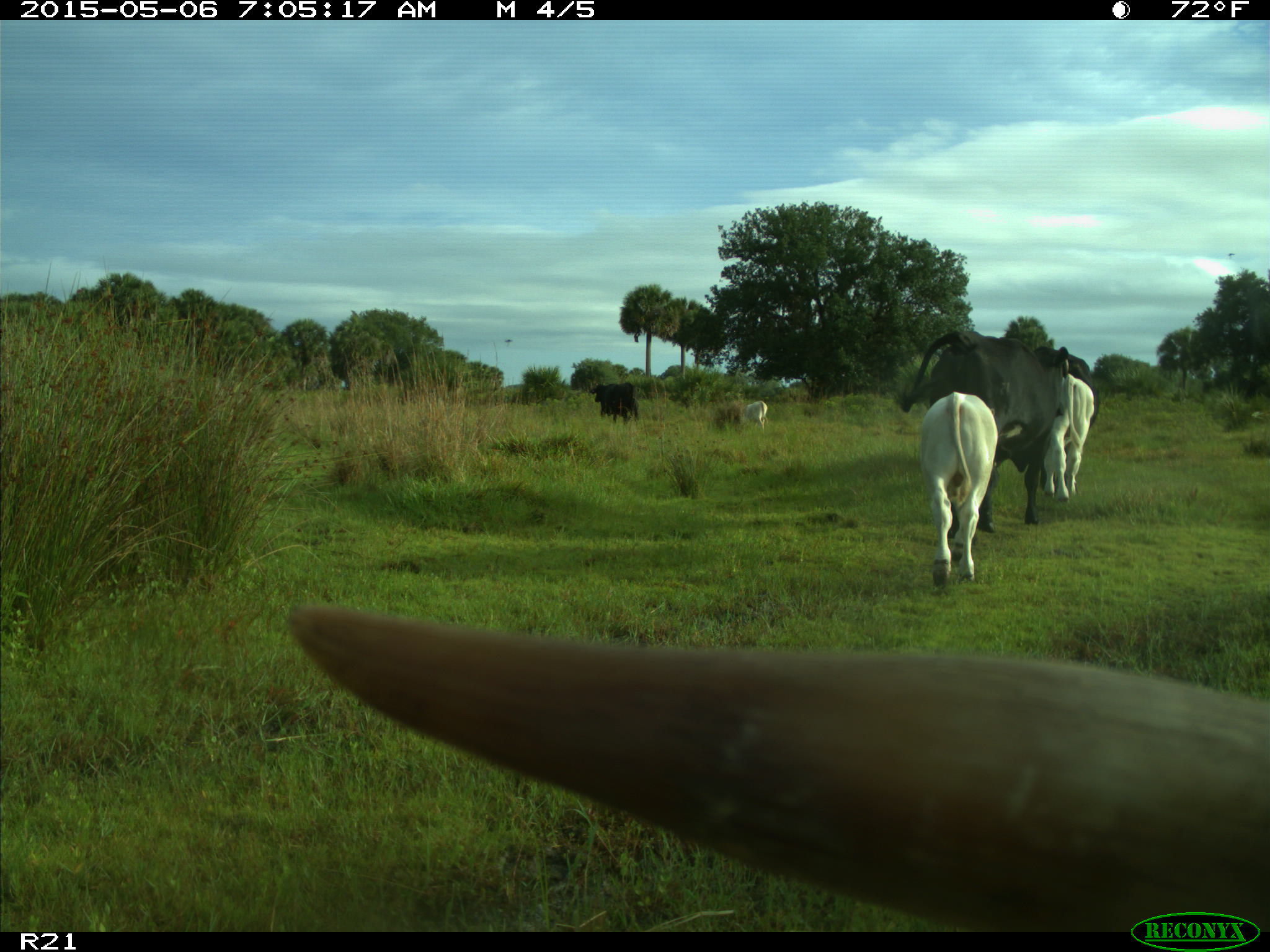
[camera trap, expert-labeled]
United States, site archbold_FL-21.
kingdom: Animalia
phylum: Chordata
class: Mammalia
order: Artiodactyla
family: Bovidae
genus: Bos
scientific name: Bos taurus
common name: domestic cow